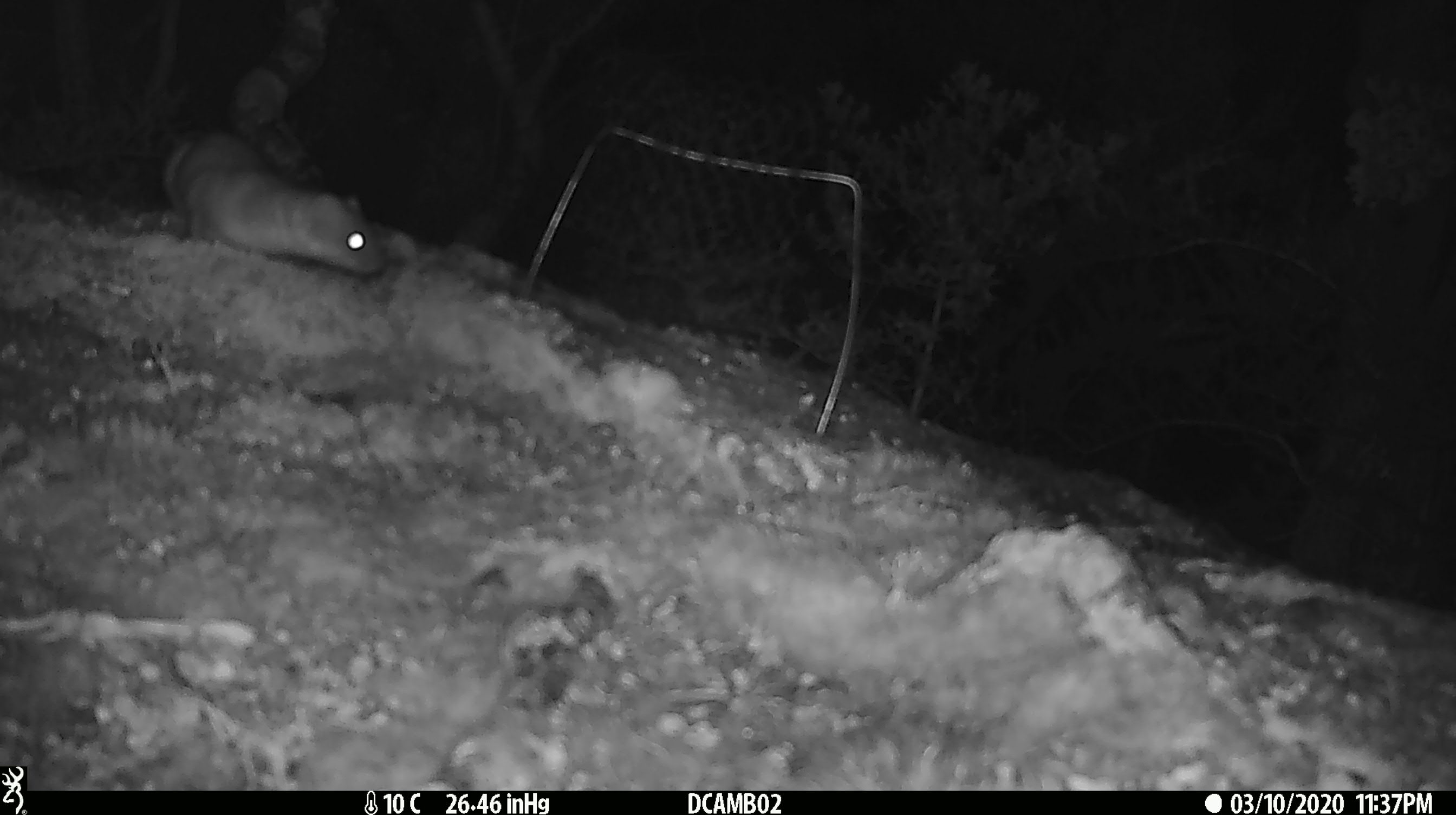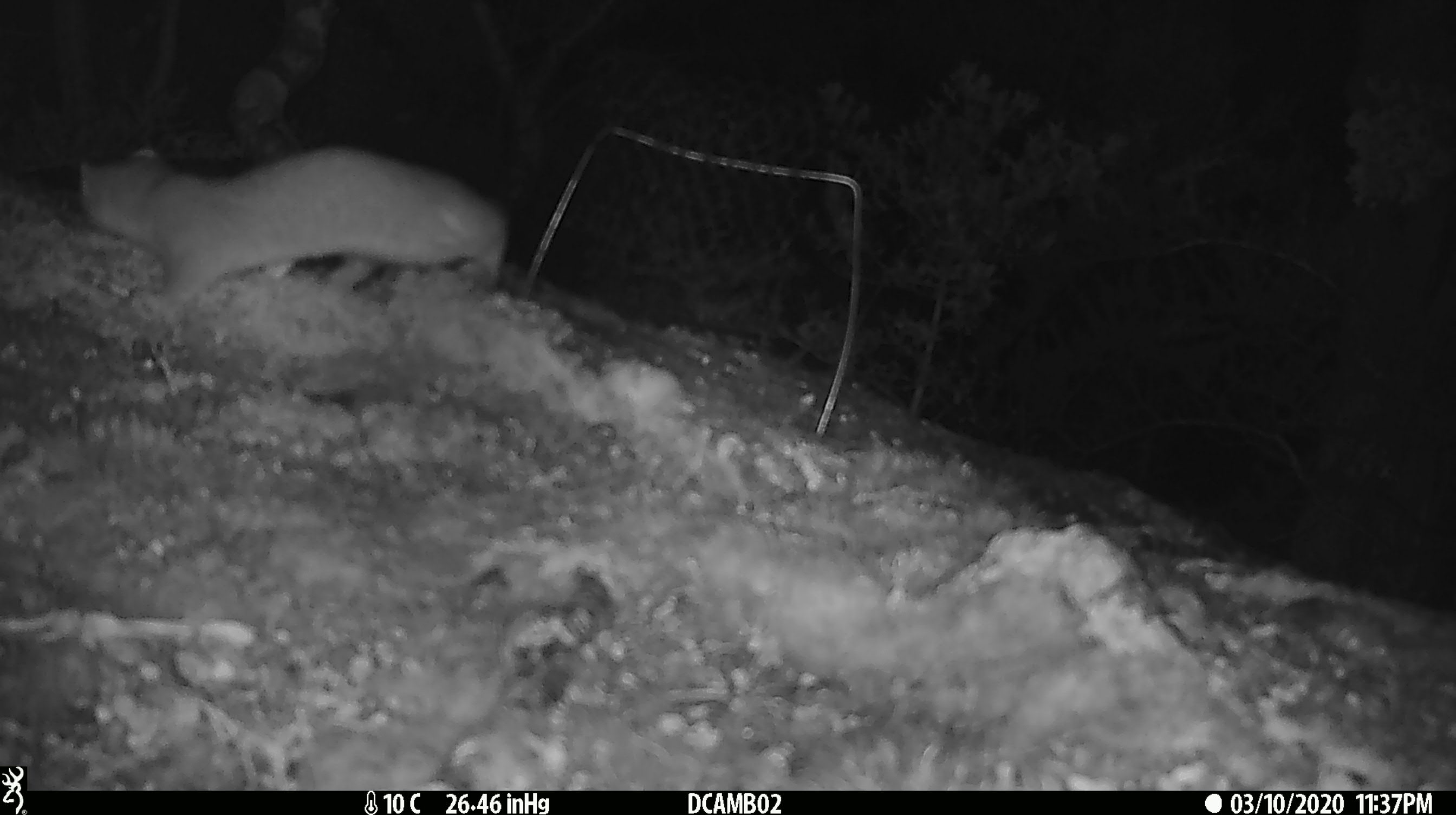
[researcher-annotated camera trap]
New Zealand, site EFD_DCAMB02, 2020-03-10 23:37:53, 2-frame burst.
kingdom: Animalia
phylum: Chordata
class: Mammalia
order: Carnivora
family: Mustelidae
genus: Mustela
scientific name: Mustela erminea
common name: stoat